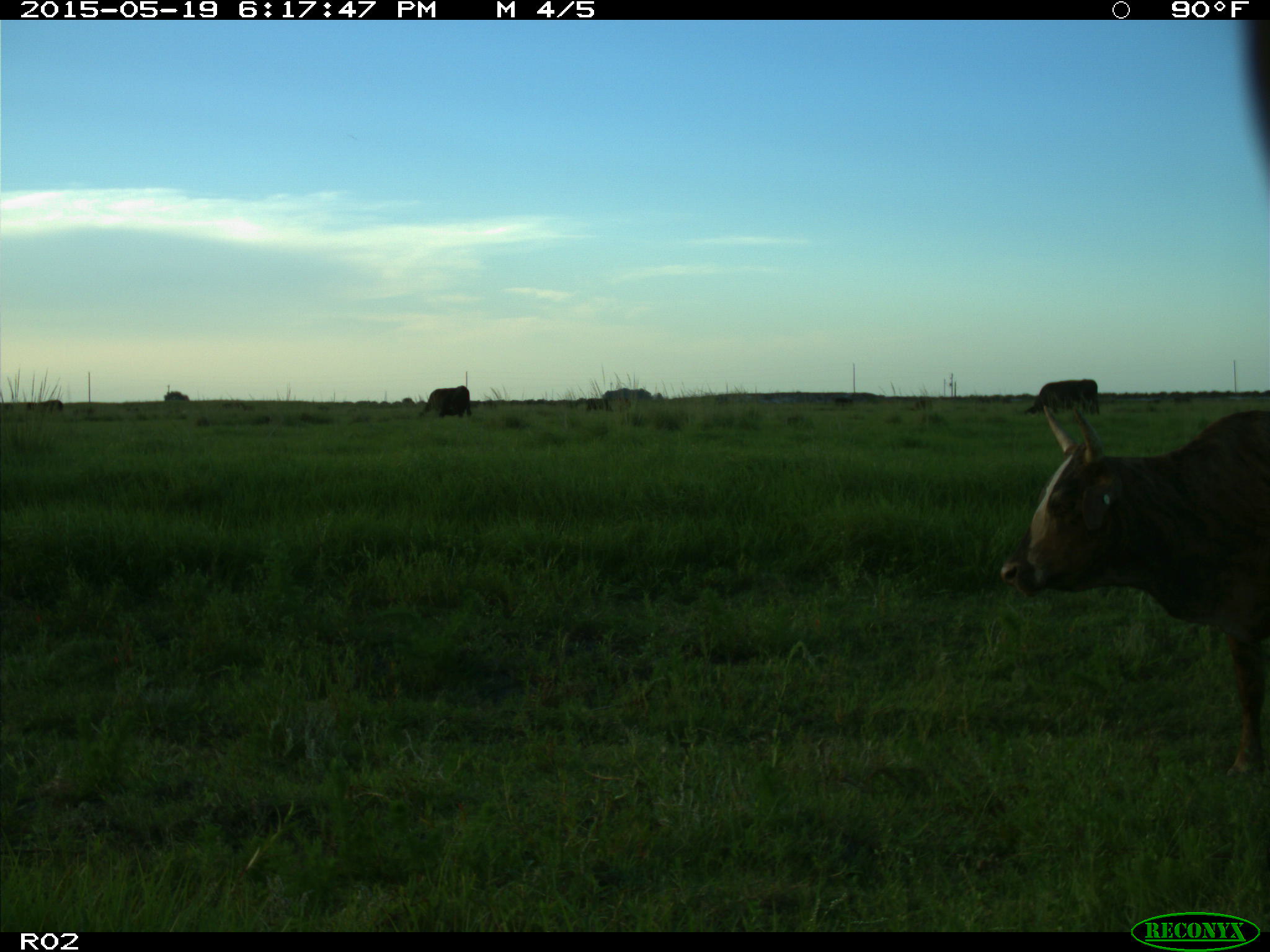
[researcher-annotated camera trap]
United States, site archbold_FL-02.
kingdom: Animalia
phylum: Chordata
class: Mammalia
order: Artiodactyla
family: Bovidae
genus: Bos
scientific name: Bos taurus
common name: domestic cow